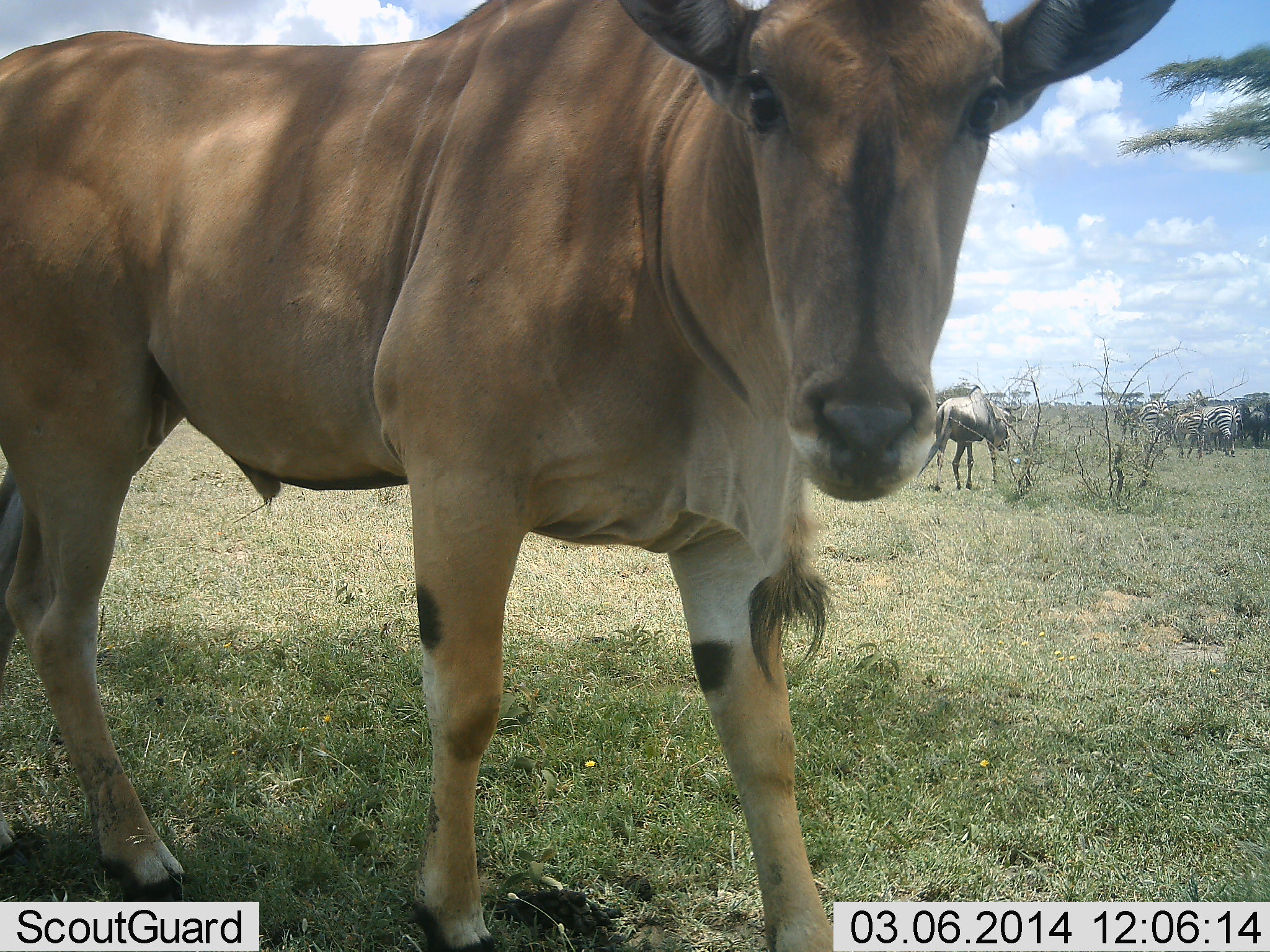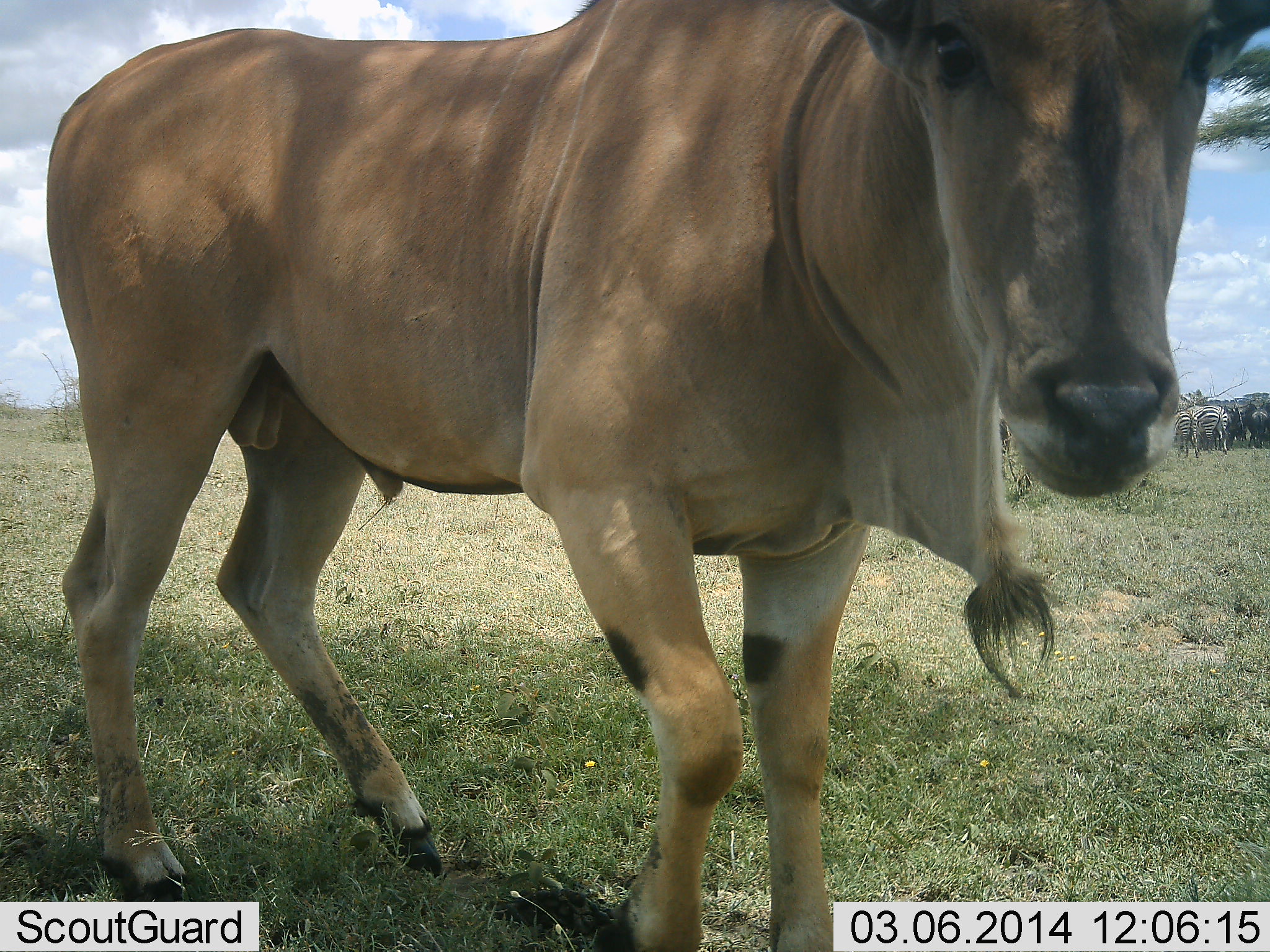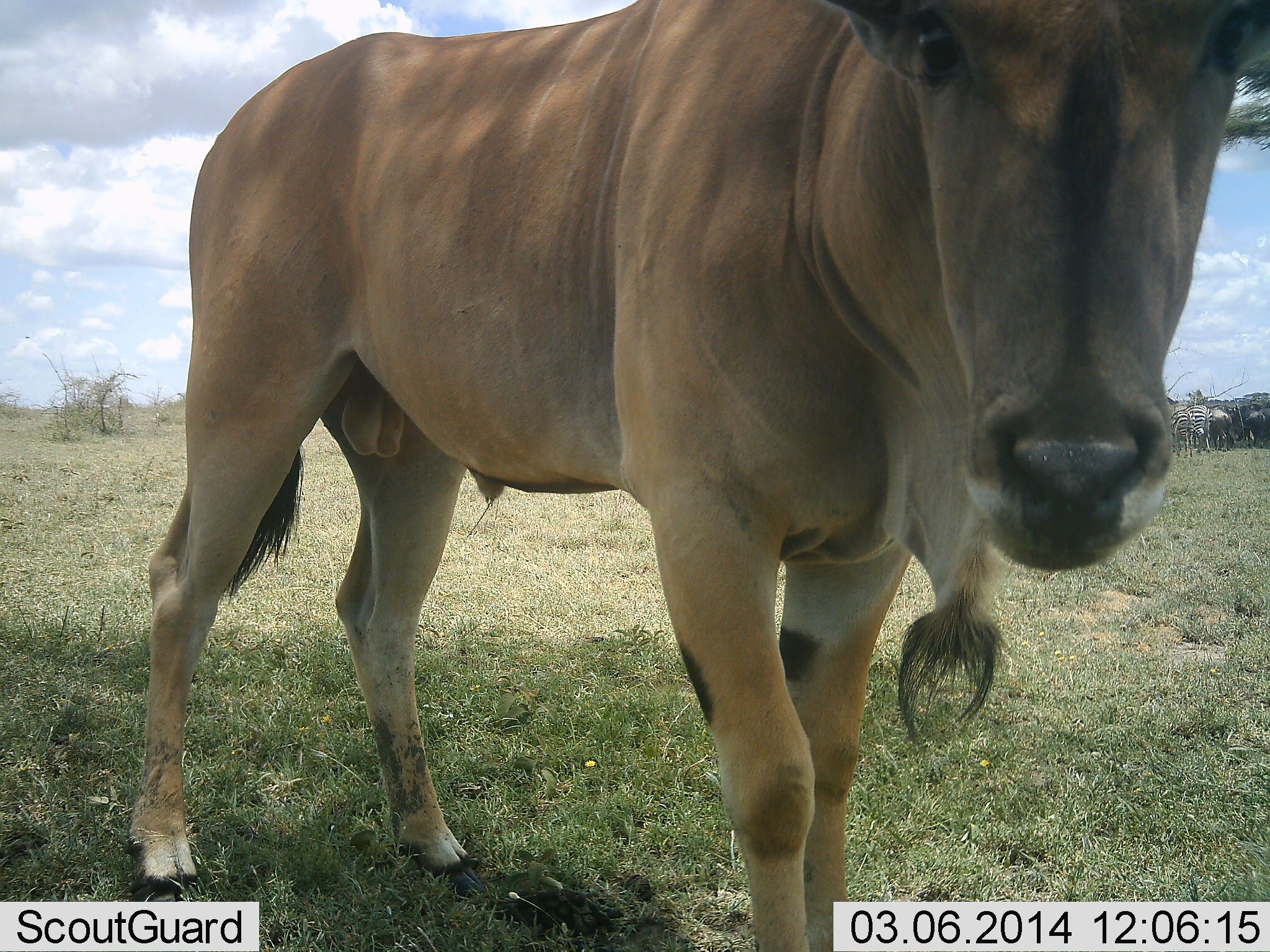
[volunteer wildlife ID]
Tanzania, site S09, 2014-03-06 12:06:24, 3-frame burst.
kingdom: Animalia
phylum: Chordata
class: Mammalia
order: Artiodactyla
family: Bovidae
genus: Tragelaphus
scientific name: Tragelaphus oryx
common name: eland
Eland (Tragelaphus oryx), count 1. Behavior (volunteer vote fractions): standing 42%, resting 0%, moving 68%, interacting 5%. Young present (vote fraction): 0%. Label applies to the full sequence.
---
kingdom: Animalia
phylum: Chordata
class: Mammalia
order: Perissodactyla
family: Equidae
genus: Equus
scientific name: Equus quagga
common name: plains zebra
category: zebra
Zebra (plains zebra) (Equus quagga), count 3. Behavior (volunteer vote fractions): standing 64%, resting 0%, moving 21%, interacting 0%. Young present (vote fraction): 14%. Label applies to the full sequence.